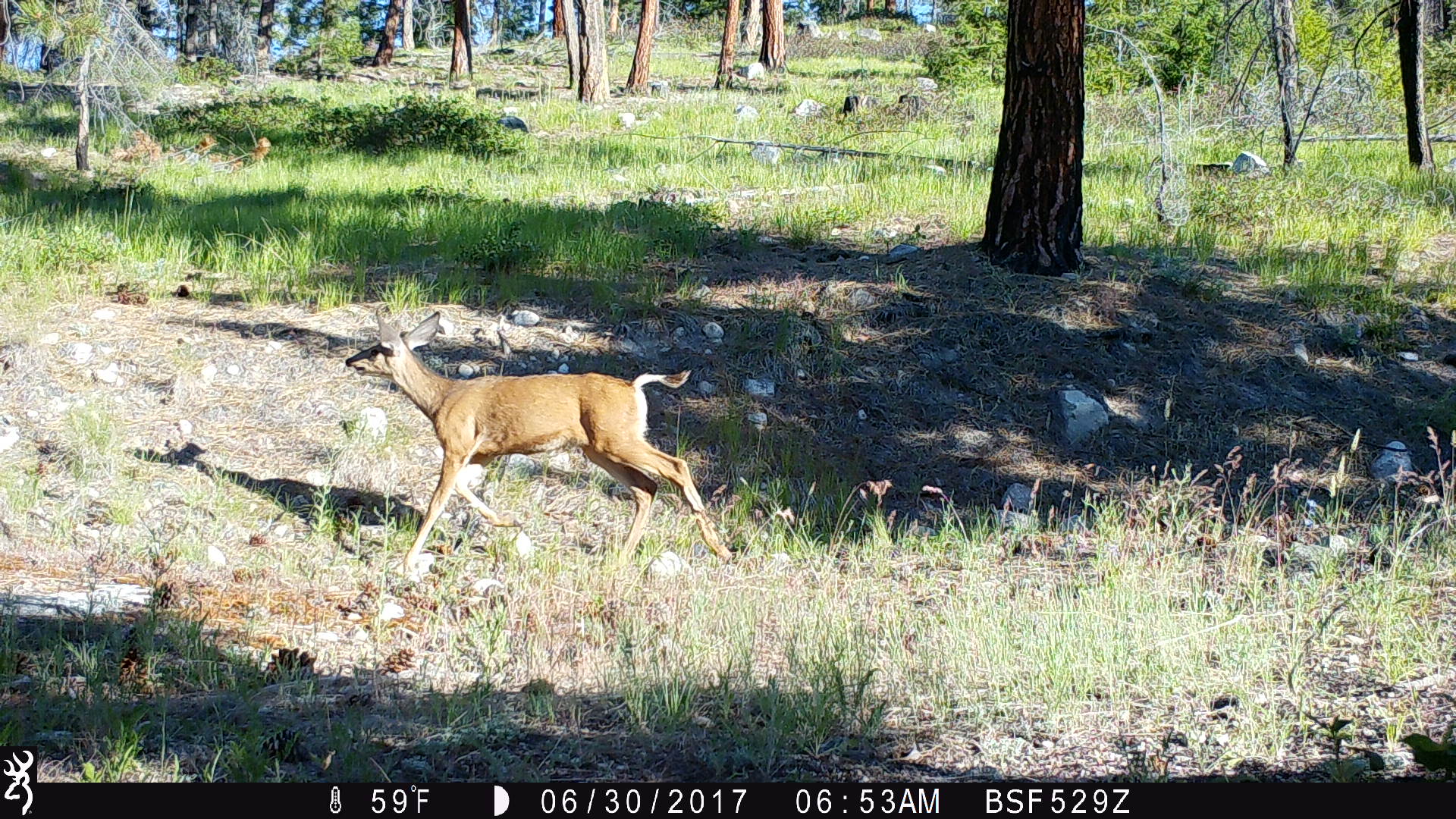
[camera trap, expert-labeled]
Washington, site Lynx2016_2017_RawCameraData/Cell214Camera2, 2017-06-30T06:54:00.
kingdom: Animalia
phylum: Chordata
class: Mammalia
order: Artiodactyla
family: Cervidae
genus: Odocoileus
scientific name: Odocoileus hemionus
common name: mule deer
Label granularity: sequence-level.